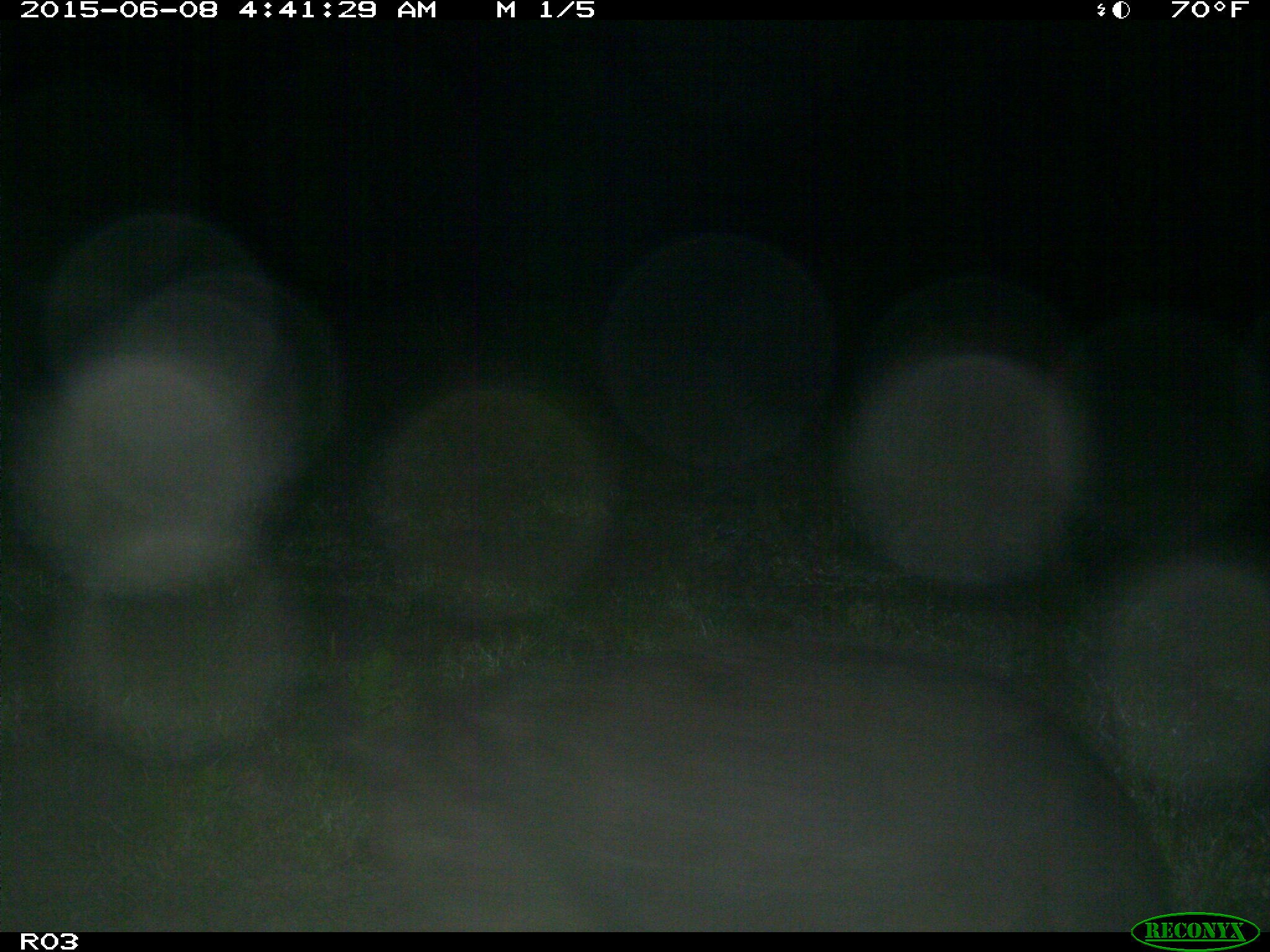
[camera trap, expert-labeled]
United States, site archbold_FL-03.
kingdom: Animalia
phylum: Chordata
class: Mammalia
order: Artiodactyla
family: Suidae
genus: Sus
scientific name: Sus scrofa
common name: wild boar